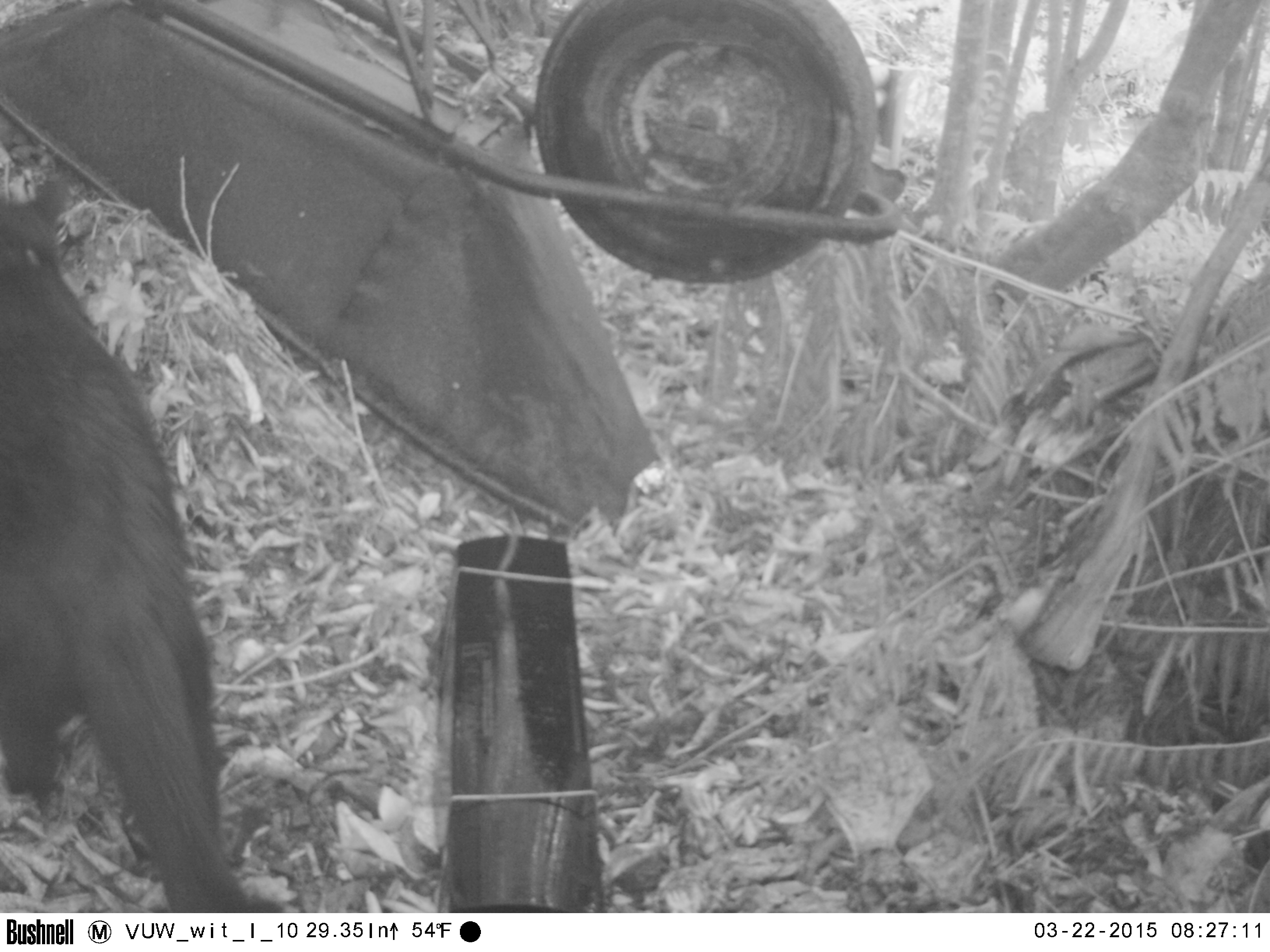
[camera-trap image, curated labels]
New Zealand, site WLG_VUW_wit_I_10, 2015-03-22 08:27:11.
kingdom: Animalia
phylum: Chordata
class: Mammalia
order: Carnivora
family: Felidae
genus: Felis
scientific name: Felis catus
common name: domestic cat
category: cat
Cat (domestic cat) (Felis catus).